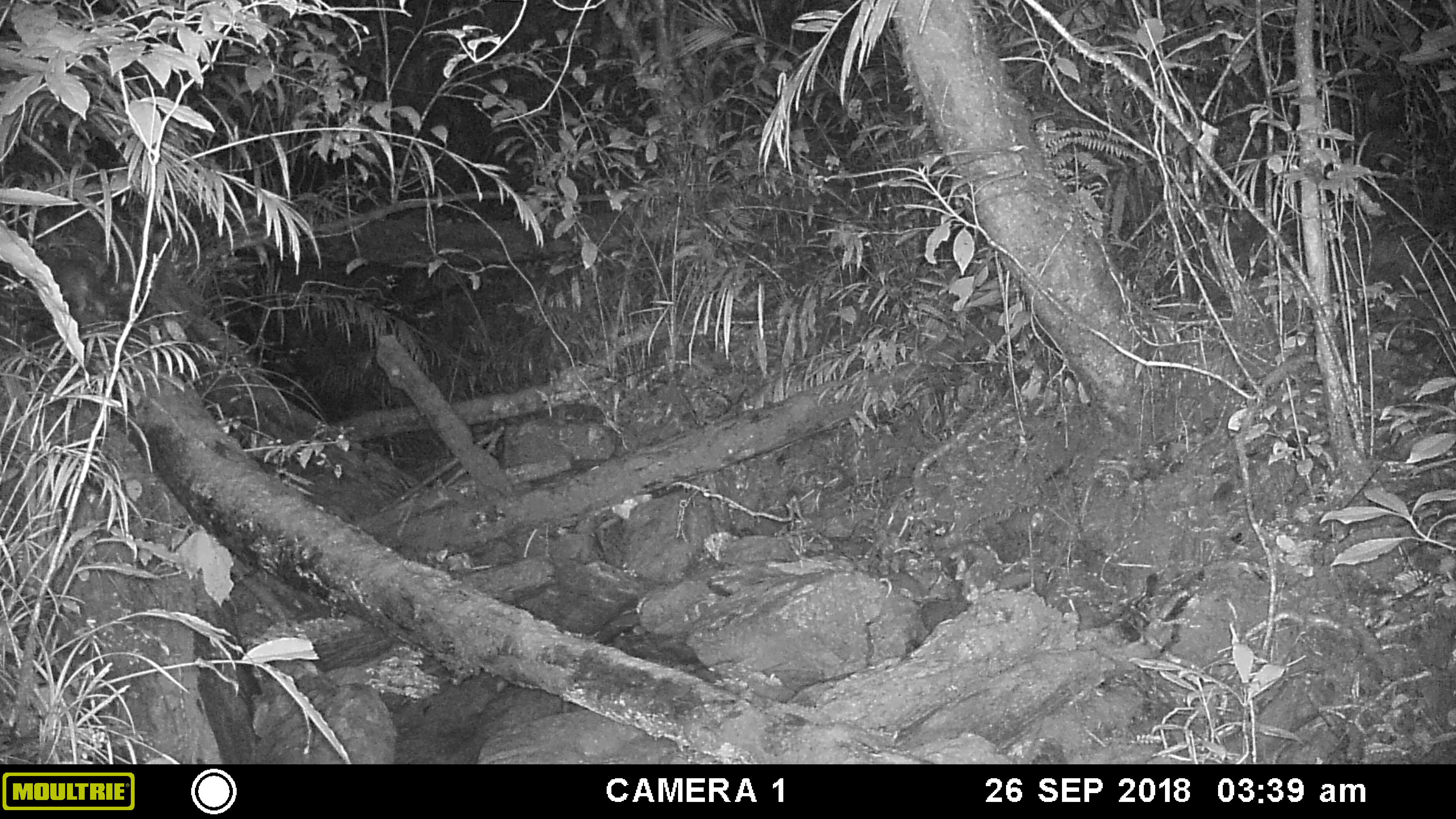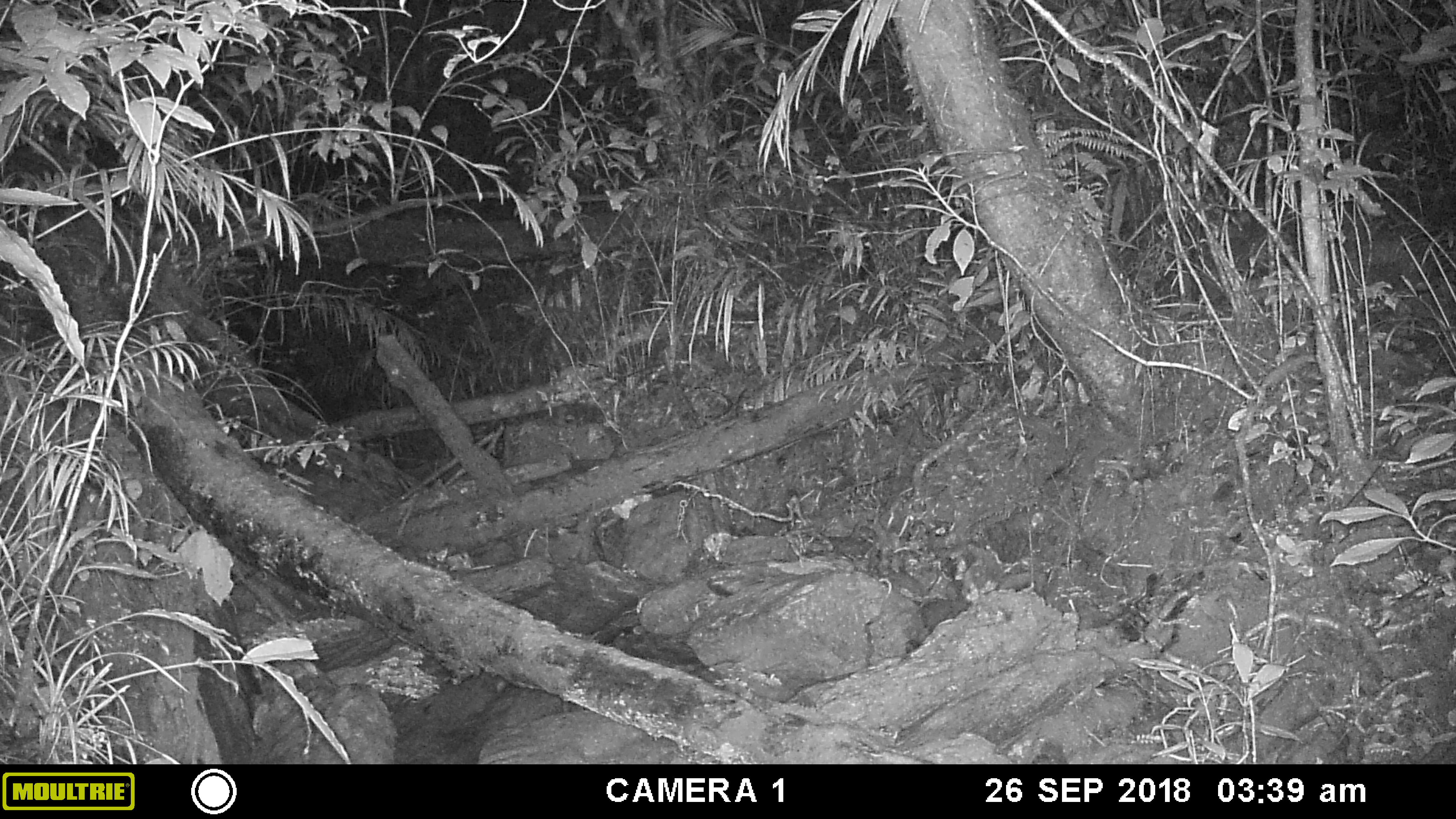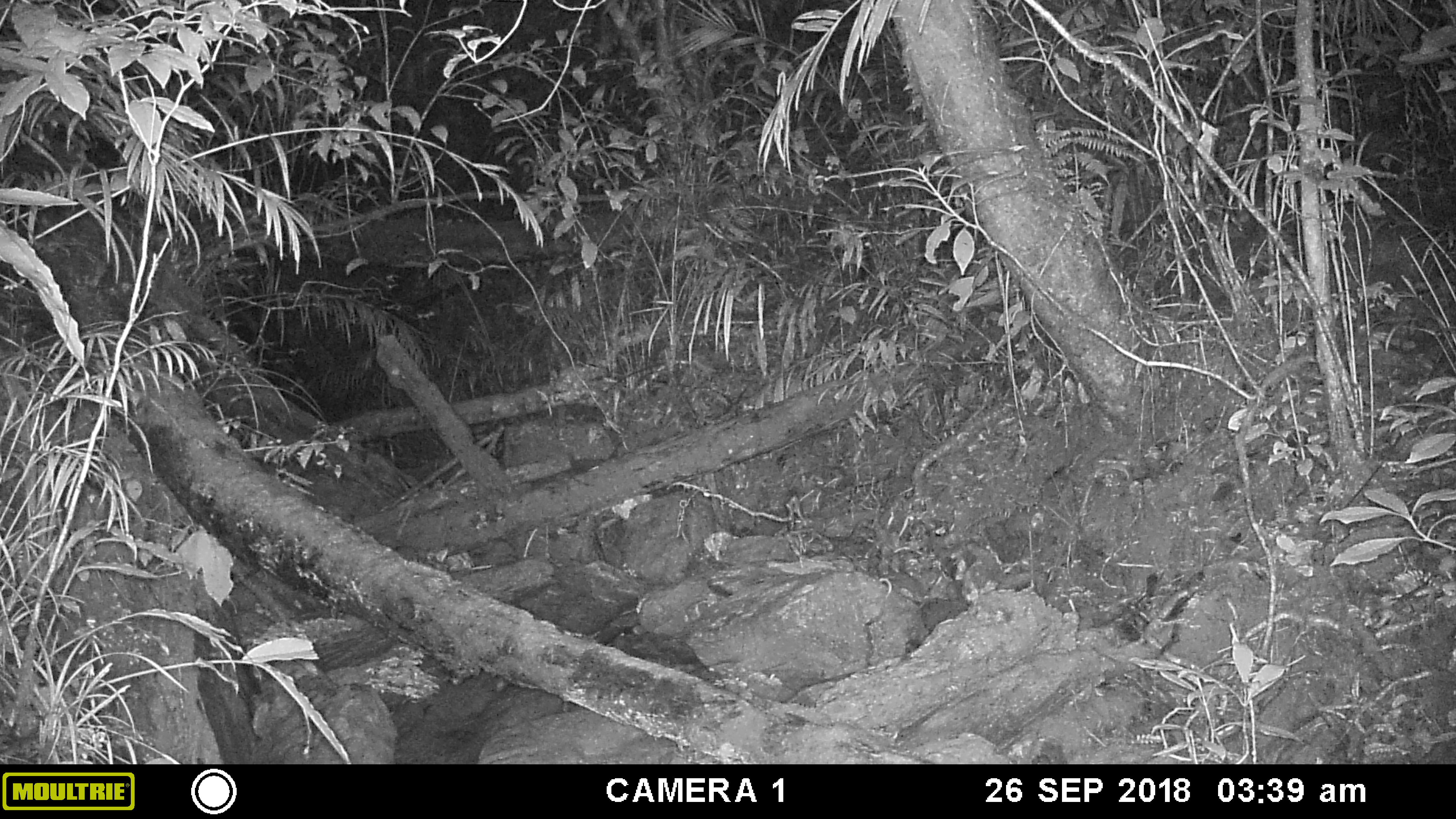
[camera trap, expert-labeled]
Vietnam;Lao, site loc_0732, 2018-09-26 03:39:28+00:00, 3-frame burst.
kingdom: Animalia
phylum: Chordata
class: Mammalia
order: Carnivora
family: Mustelidae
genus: Melogale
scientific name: Melogale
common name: ferret badger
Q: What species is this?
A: Ferret badger (Melogale).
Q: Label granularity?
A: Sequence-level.